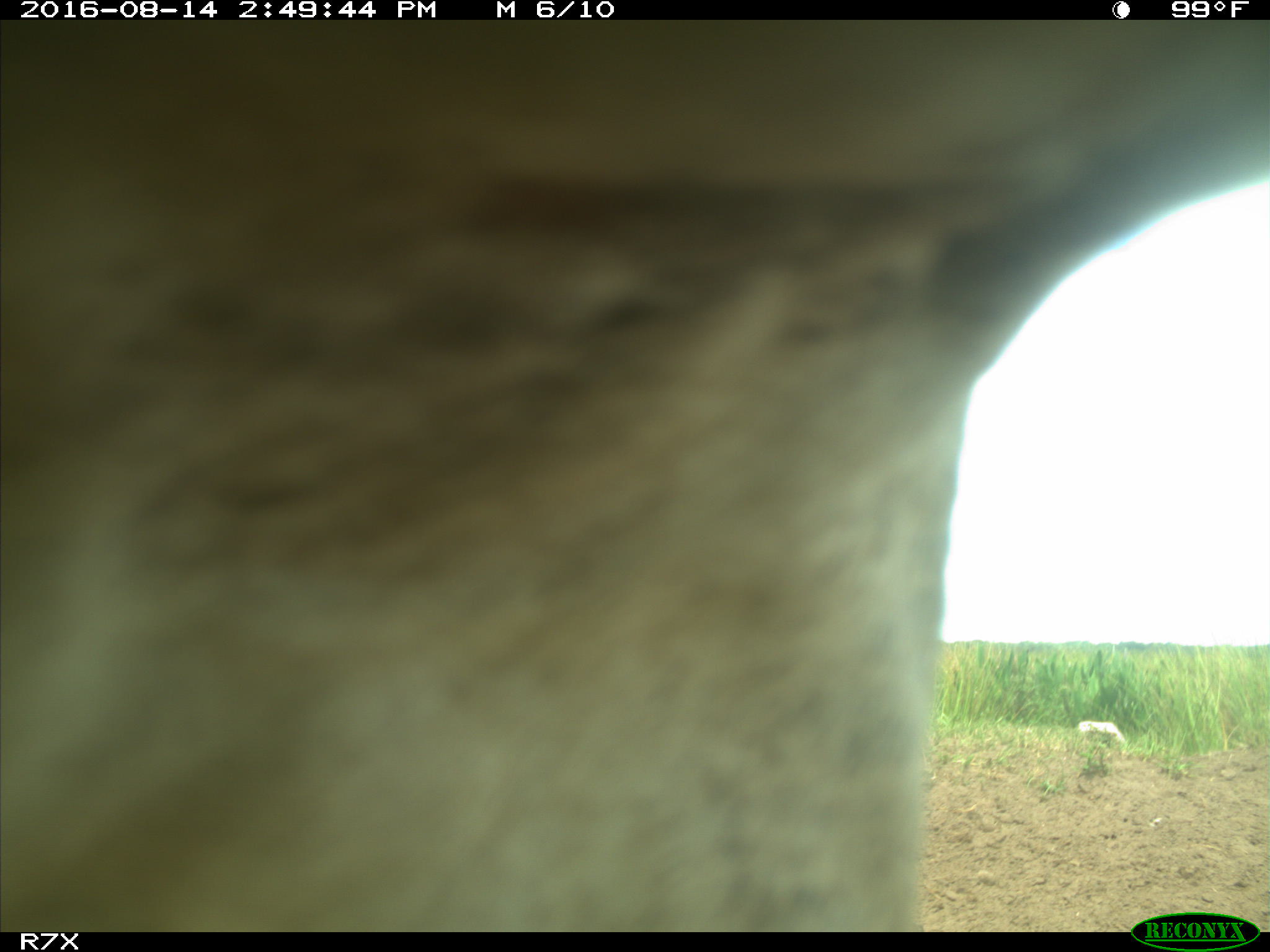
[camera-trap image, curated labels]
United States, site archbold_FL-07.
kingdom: Animalia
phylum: Chordata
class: Mammalia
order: Artiodactyla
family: Bovidae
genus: Bos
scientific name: Bos taurus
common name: domestic cow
Bos taurus (domestic cow).